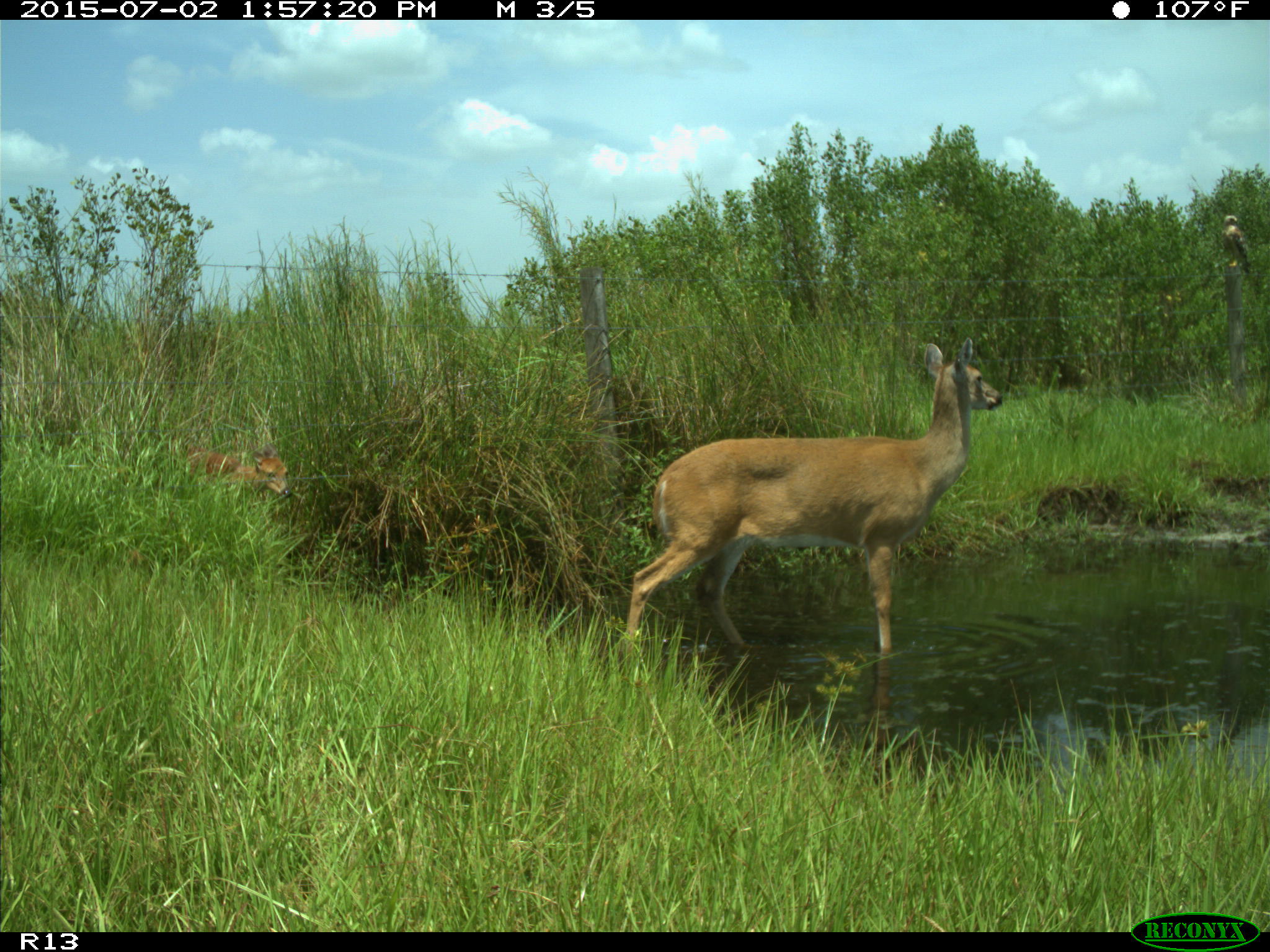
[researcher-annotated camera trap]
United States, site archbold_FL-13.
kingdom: Animalia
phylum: Chordata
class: Mammalia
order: Artiodactyla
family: Cervidae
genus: Odocoileus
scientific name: Odocoileus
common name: deer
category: unidentified deer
Unidentified deer (deer) (Odocoileus).